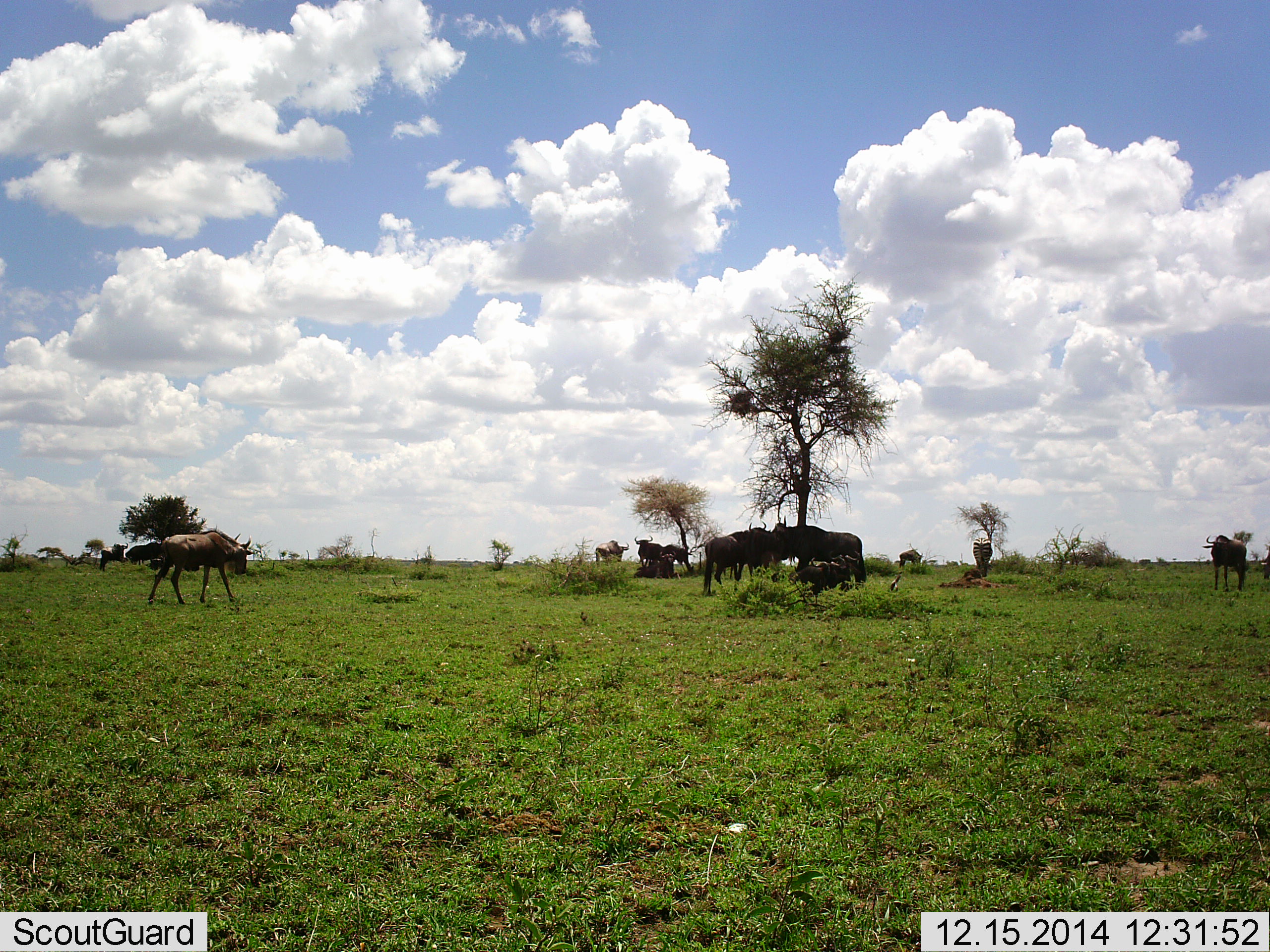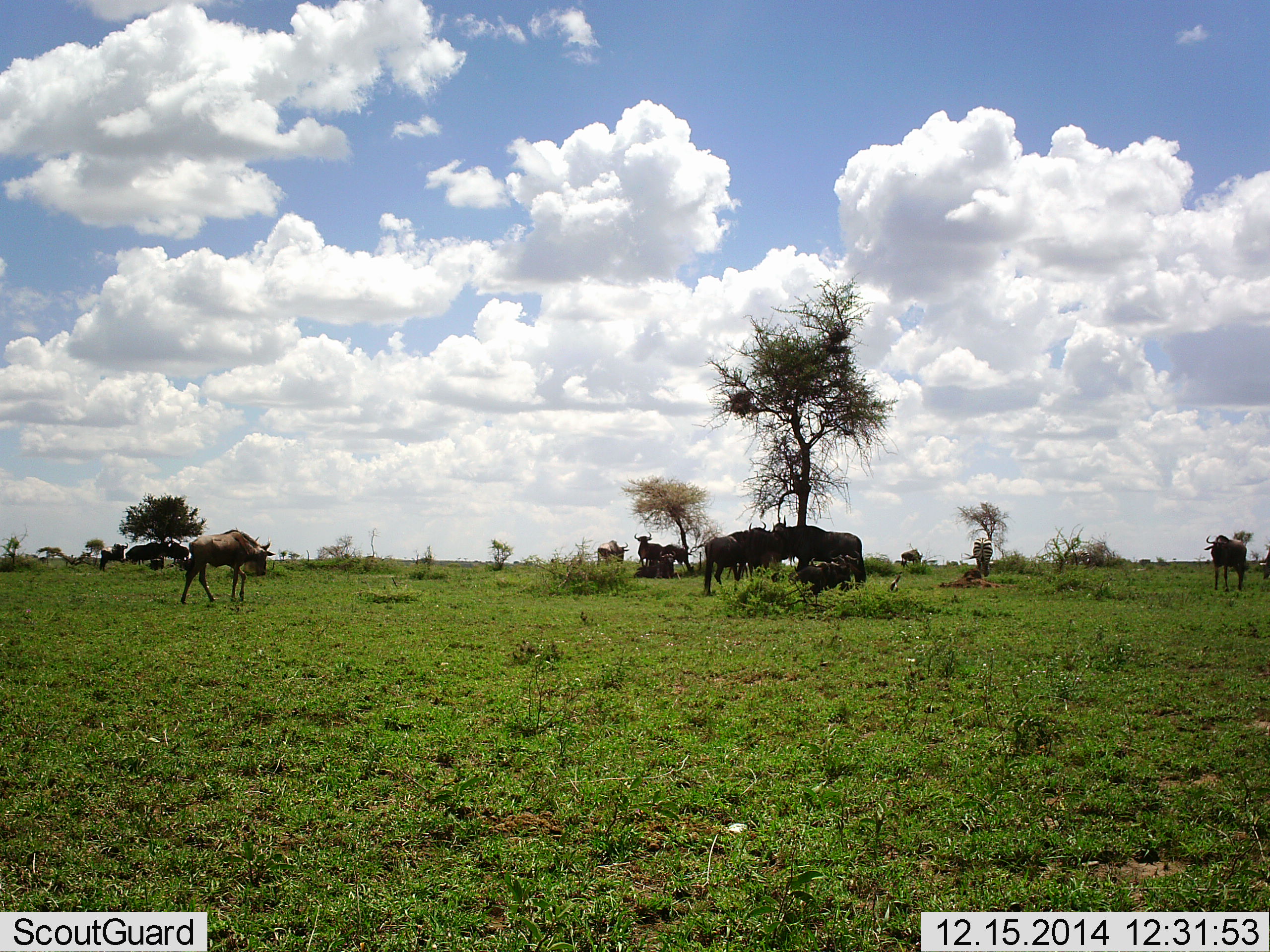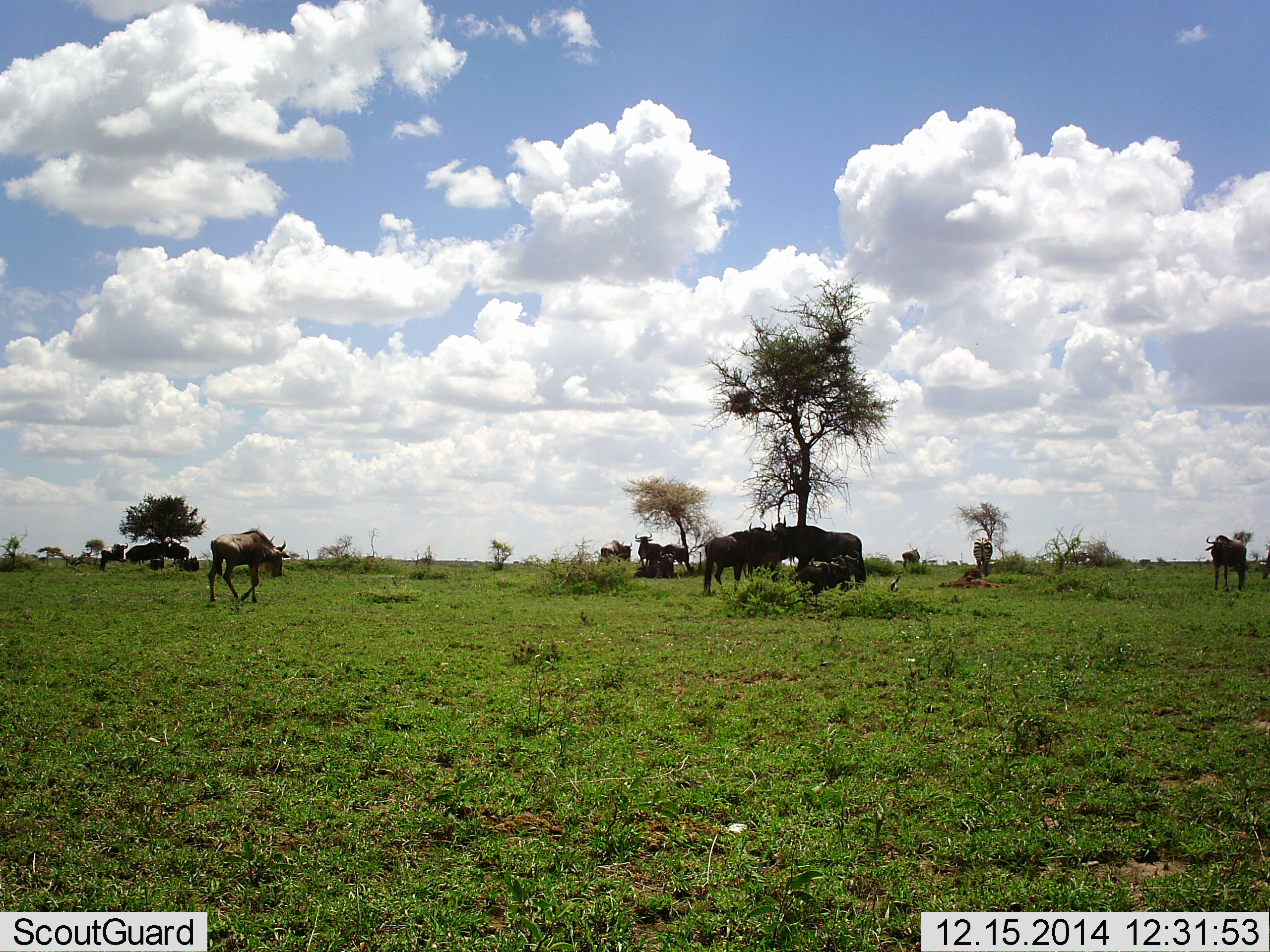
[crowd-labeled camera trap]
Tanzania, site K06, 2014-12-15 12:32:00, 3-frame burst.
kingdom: Animalia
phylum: Chordata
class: Mammalia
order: Artiodactyla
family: Bovidae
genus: Connochaetes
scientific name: Connochaetes taurinus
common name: blue wildebeest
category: wildebeest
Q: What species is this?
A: Wildebeest (blue wildebeest) (Connochaetes taurinus).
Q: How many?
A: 11-50.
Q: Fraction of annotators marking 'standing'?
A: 82%.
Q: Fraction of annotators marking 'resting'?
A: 73%.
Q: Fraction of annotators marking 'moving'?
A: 64%.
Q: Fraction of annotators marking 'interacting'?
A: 18%.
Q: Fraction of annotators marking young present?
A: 9%.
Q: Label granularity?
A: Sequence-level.